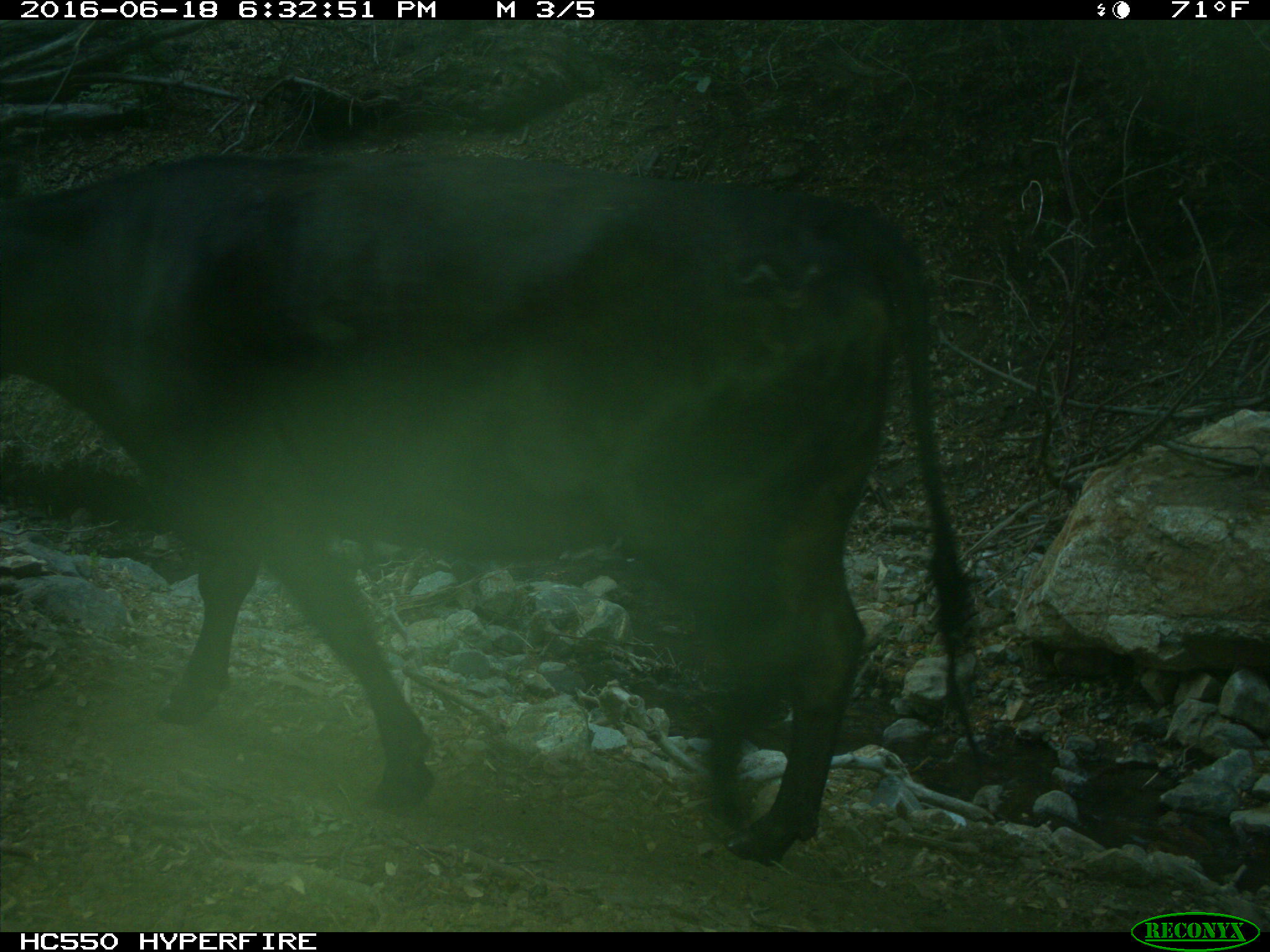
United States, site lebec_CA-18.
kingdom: Animalia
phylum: Chordata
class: Mammalia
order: Artiodactyla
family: Bovidae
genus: Bos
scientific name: Bos taurus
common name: domestic cow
Bos taurus (domestic cow).